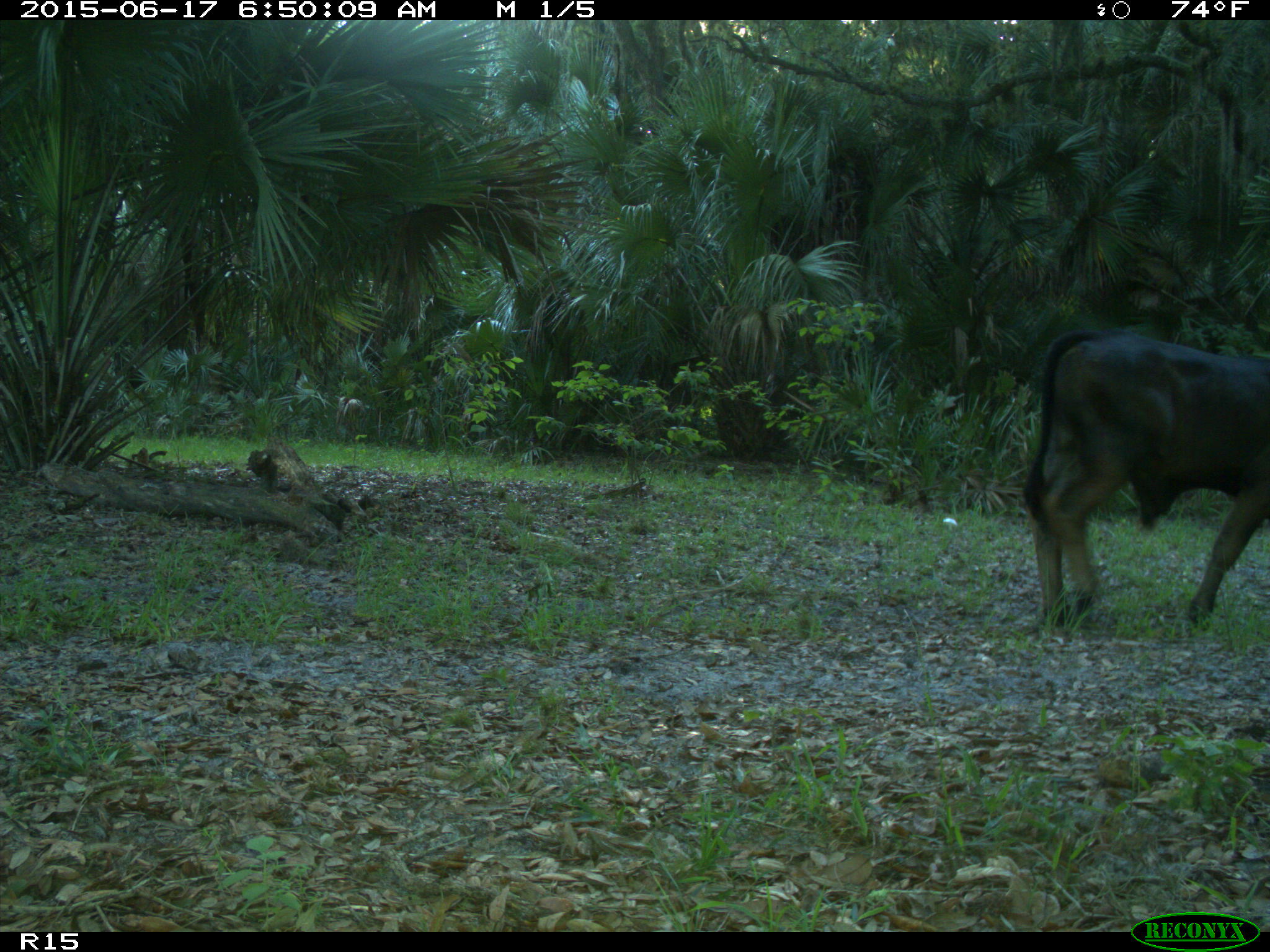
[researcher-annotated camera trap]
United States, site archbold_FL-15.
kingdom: Animalia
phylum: Chordata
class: Mammalia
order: Artiodactyla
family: Bovidae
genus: Bos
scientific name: Bos taurus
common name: domestic cow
Bos taurus (domestic cow).